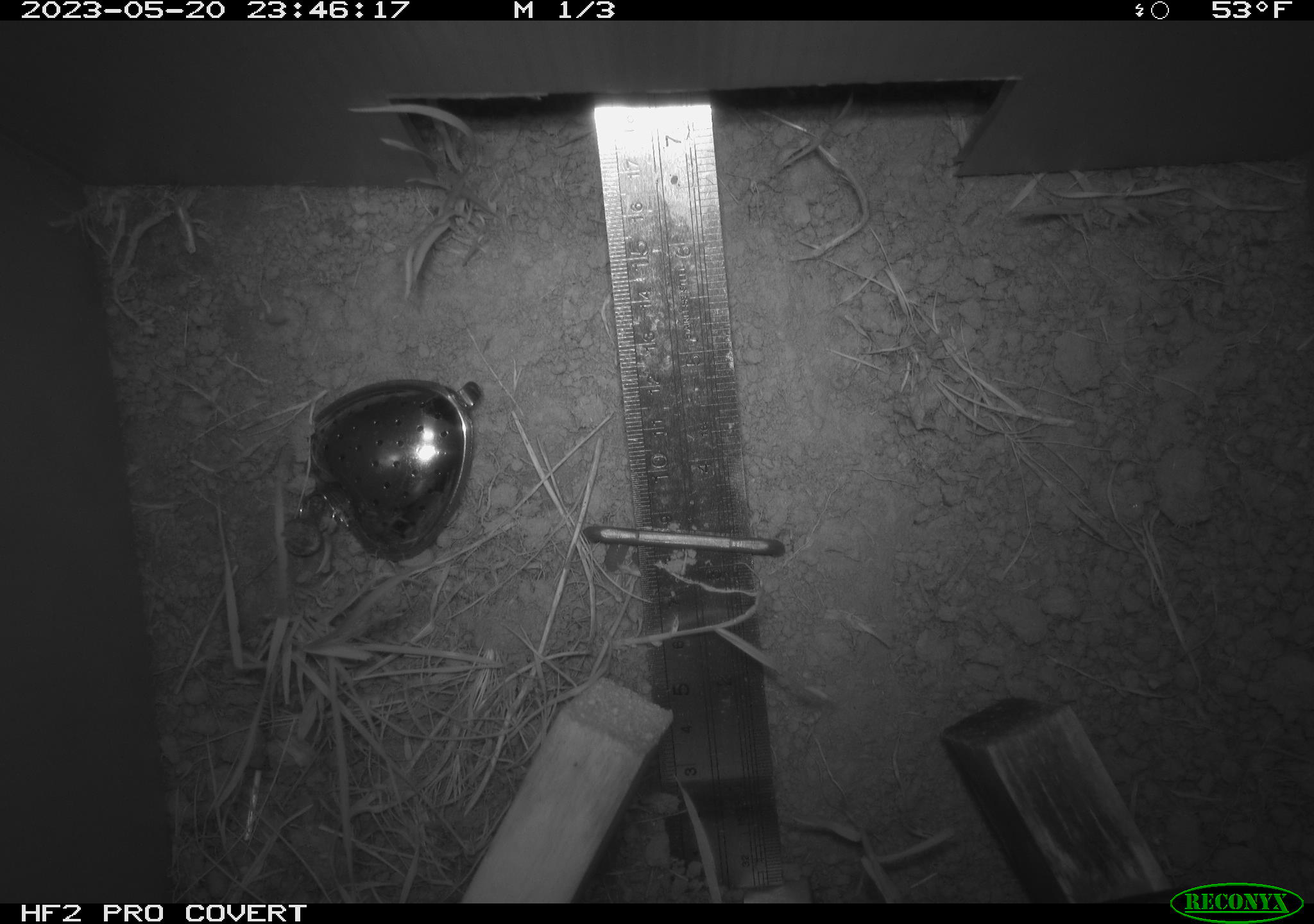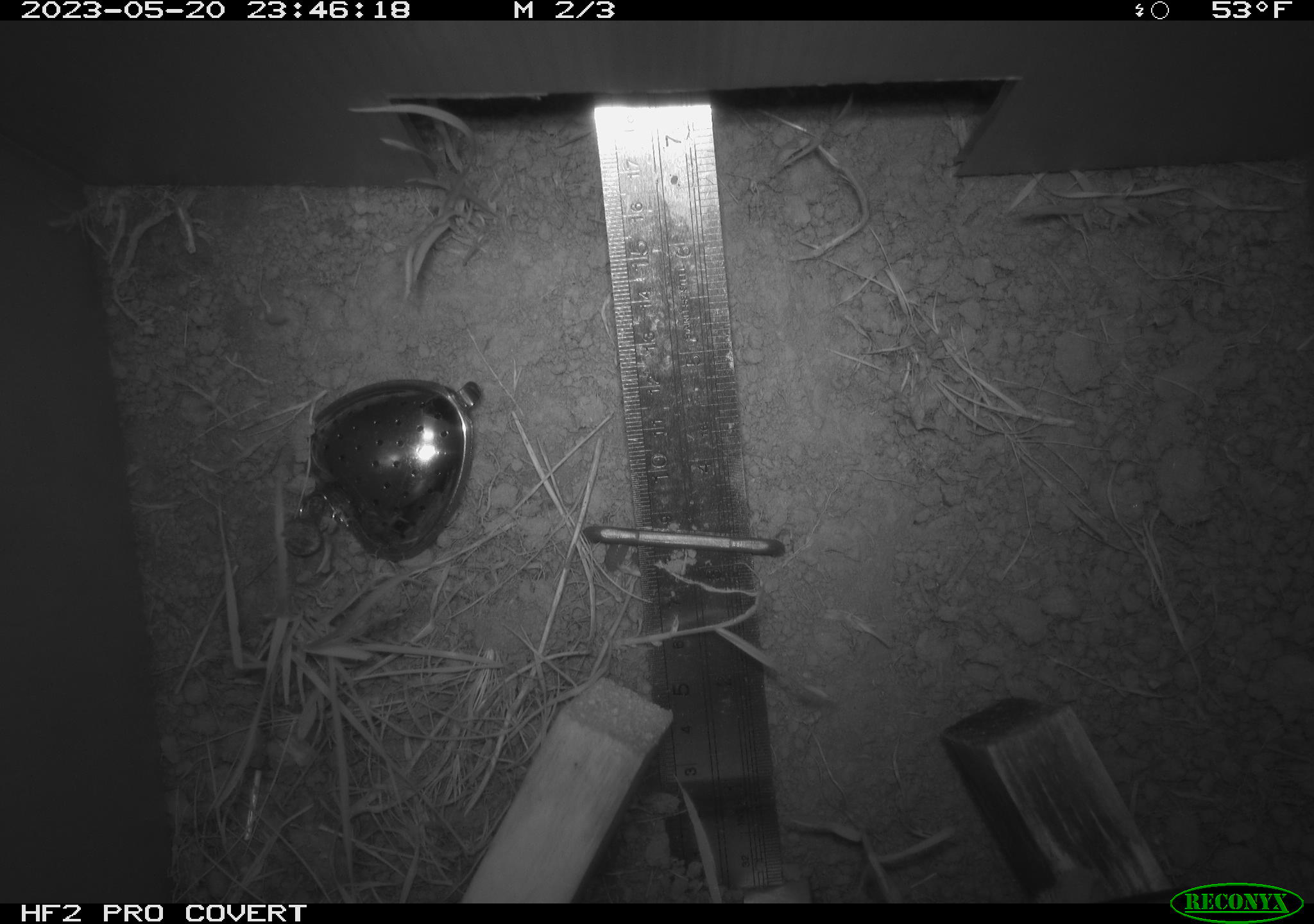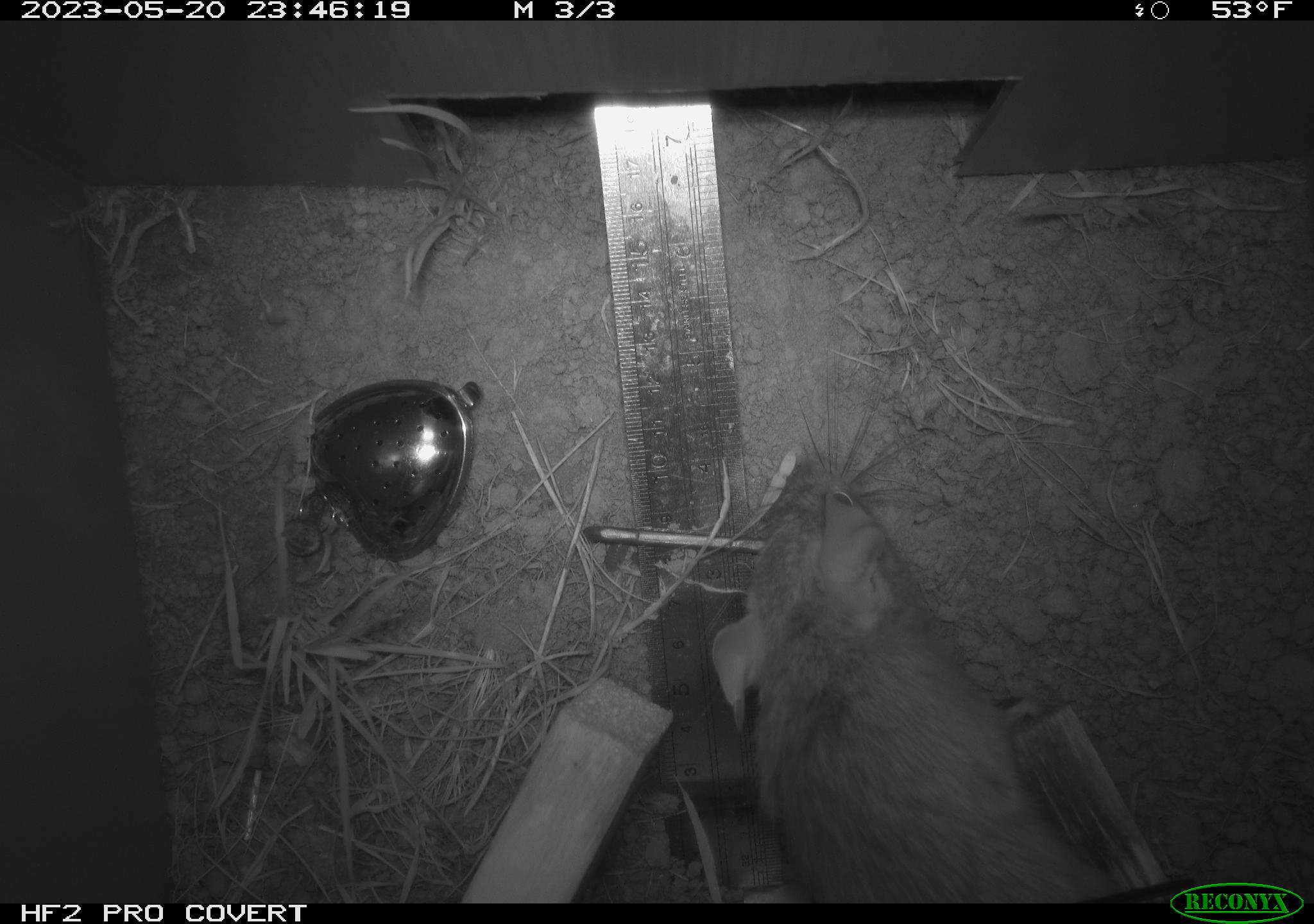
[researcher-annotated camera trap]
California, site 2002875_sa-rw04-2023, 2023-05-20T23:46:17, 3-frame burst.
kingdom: Animalia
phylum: Chordata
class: Mammalia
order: Rodentia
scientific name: Rodentia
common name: mouse species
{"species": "mouse species (Rodentia)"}